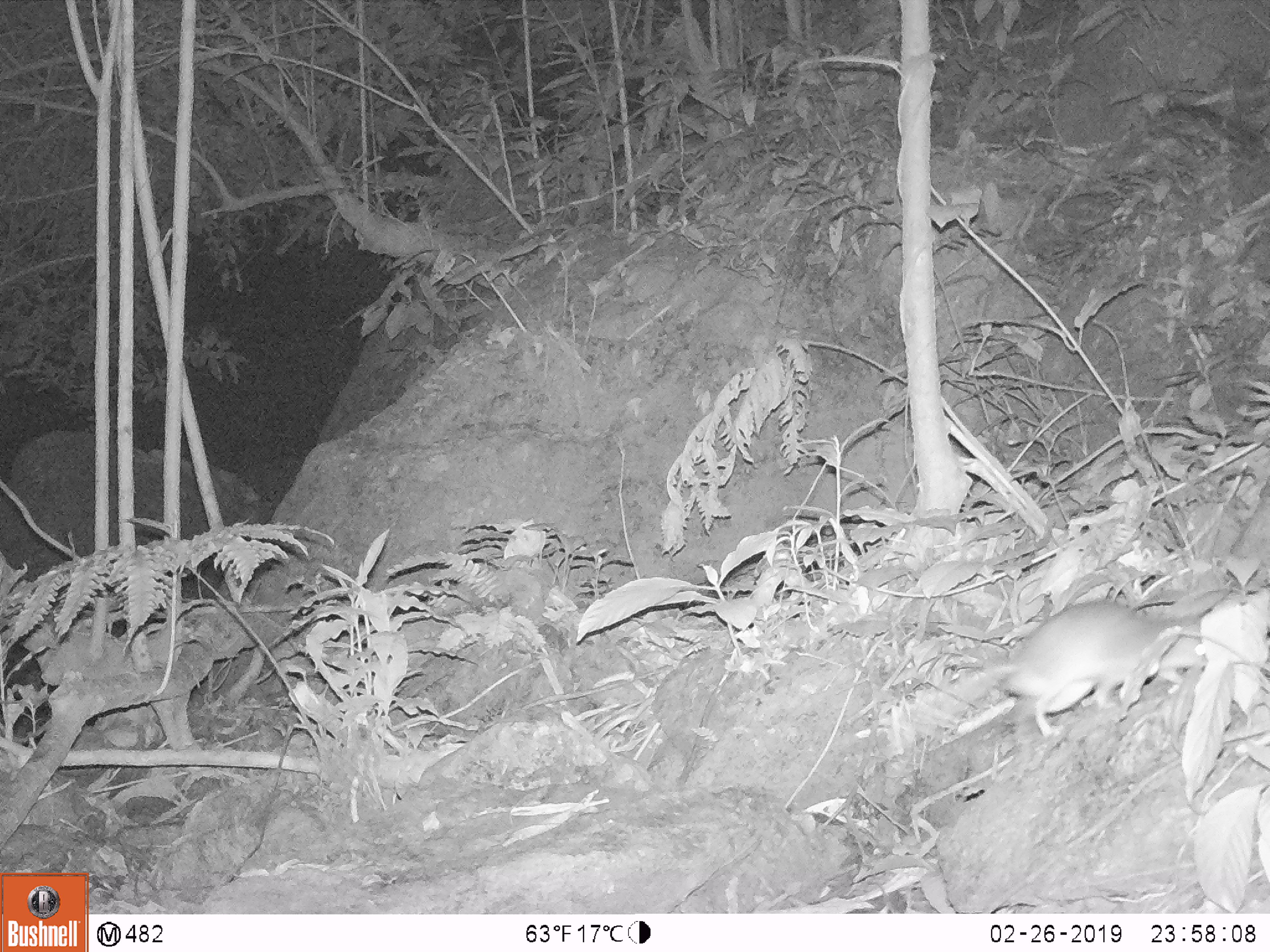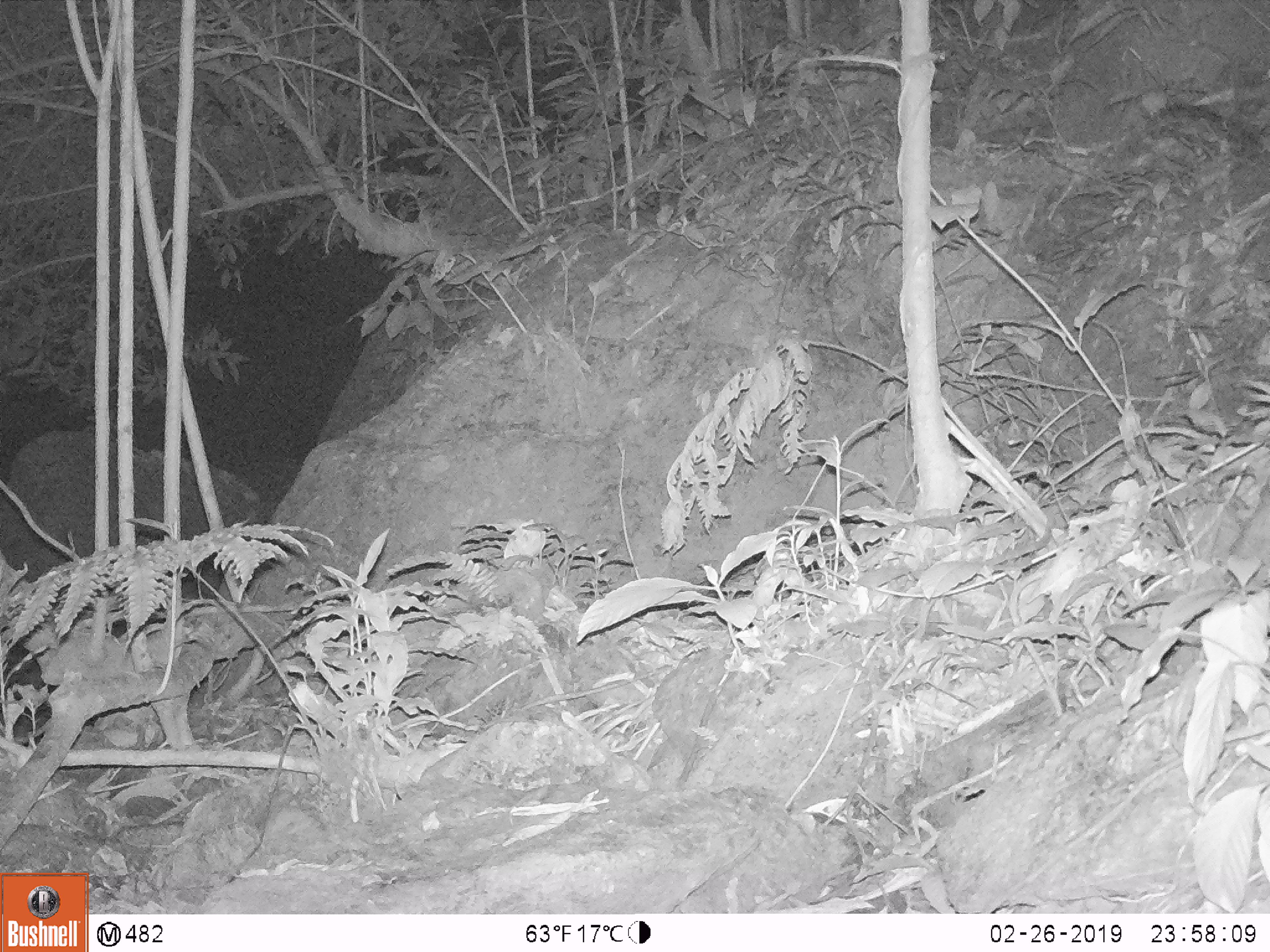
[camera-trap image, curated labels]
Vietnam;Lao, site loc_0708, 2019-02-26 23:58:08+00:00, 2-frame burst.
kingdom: Animalia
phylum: Chordata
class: Mammalia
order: Rodentia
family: Muridae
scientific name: Muridae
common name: old-world mice and rats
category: unidentified murid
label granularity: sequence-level